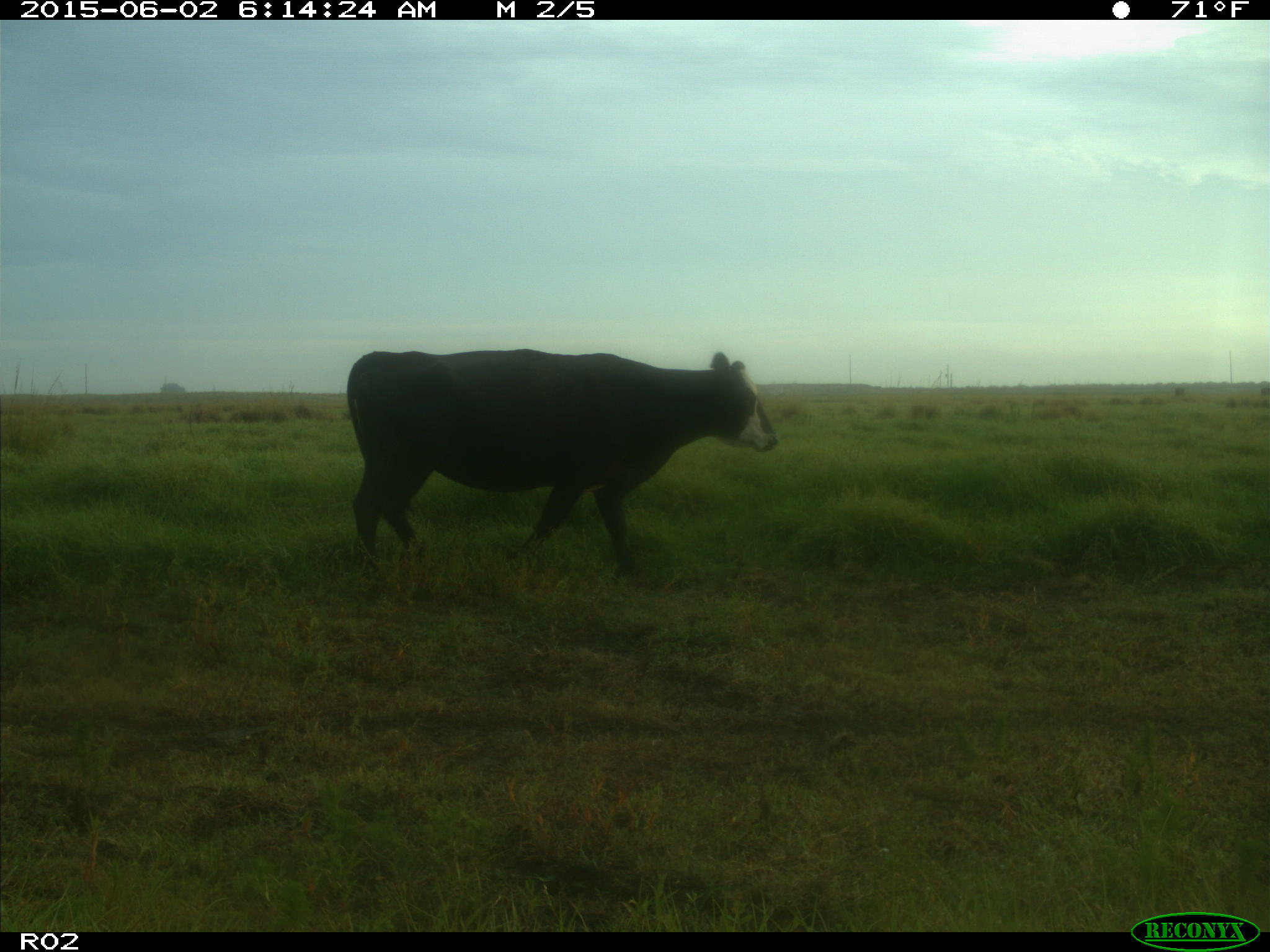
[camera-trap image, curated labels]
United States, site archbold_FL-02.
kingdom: Animalia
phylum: Chordata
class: Mammalia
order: Artiodactyla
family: Bovidae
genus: Bos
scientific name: Bos taurus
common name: domestic cow